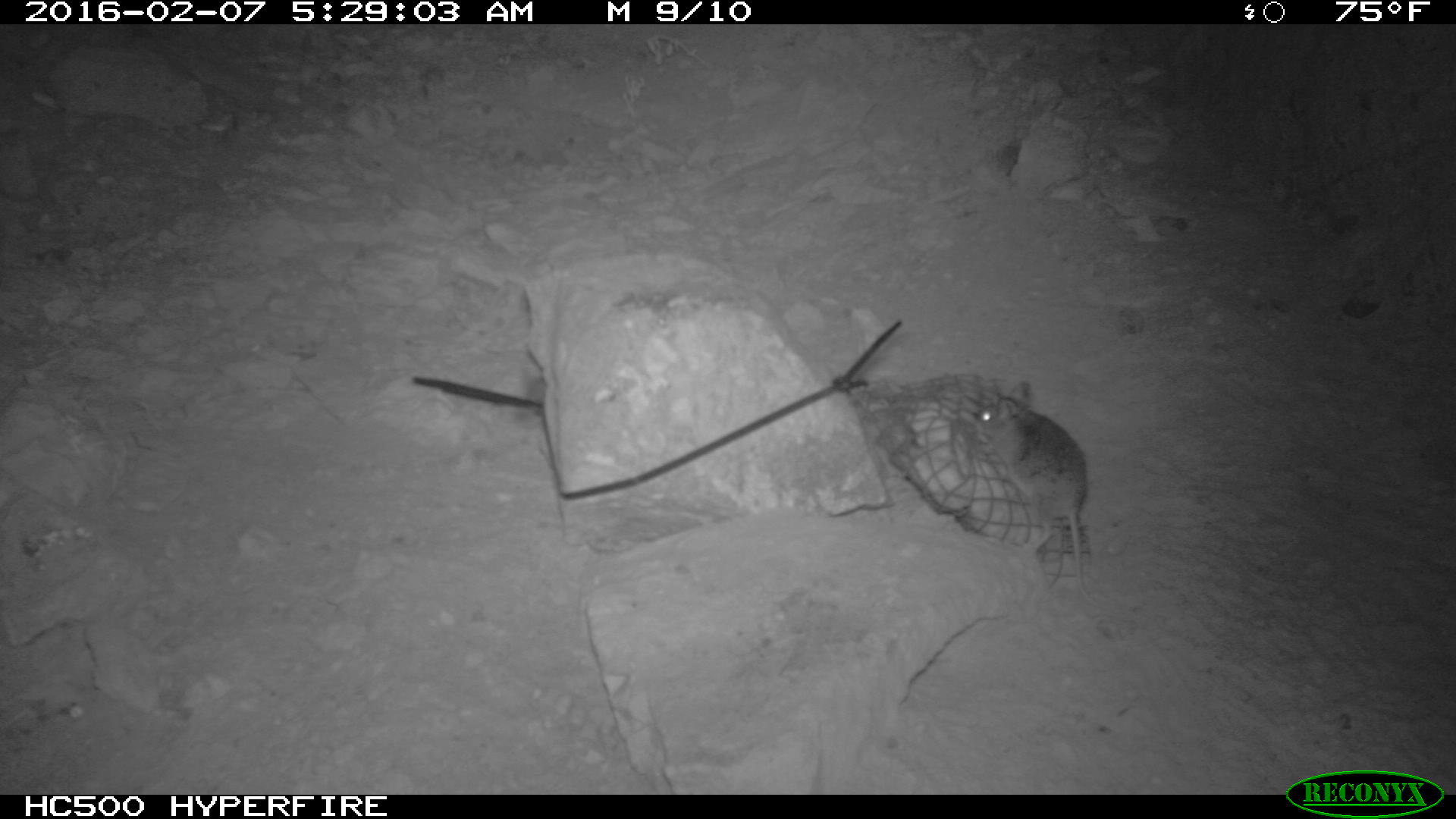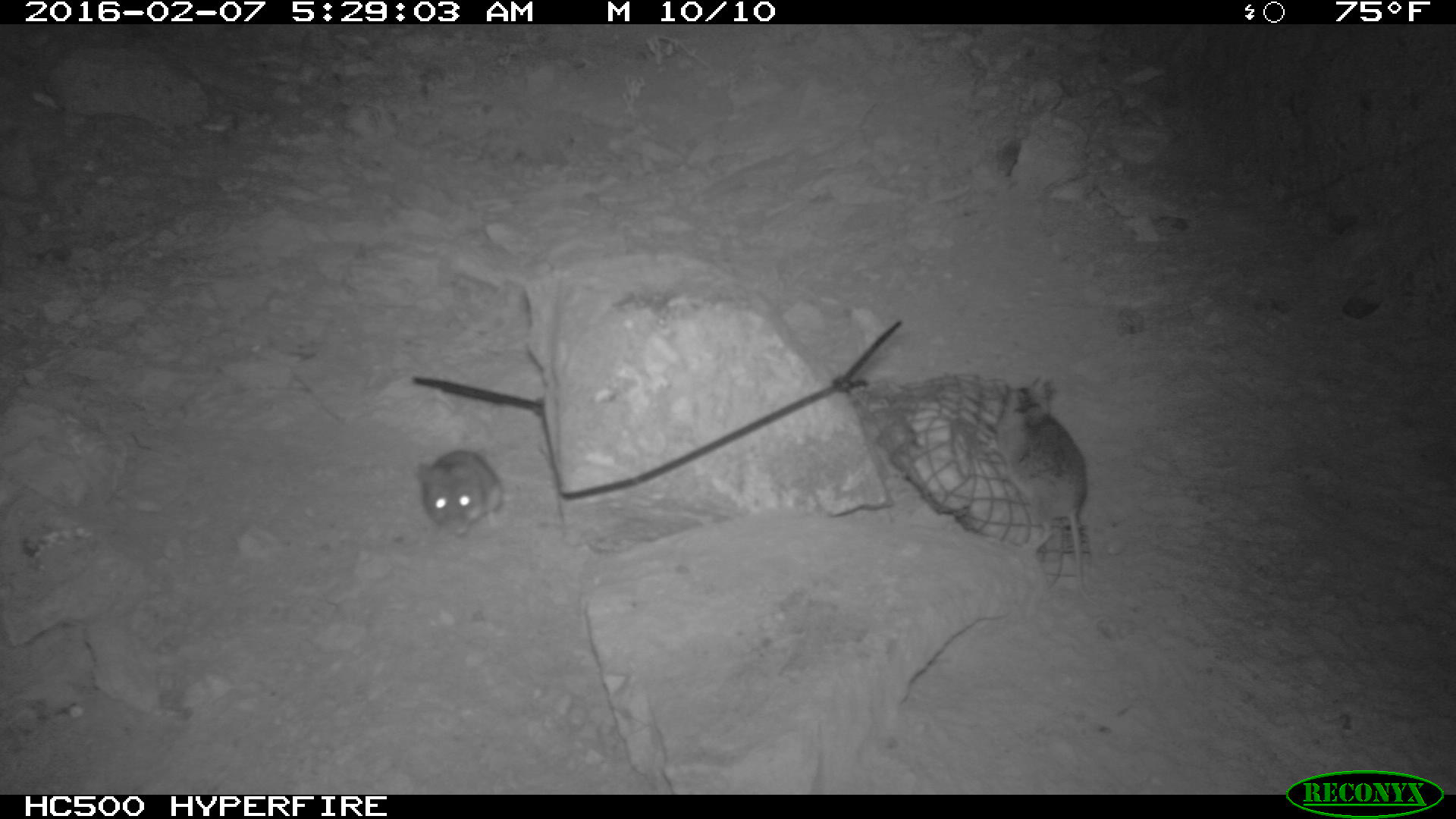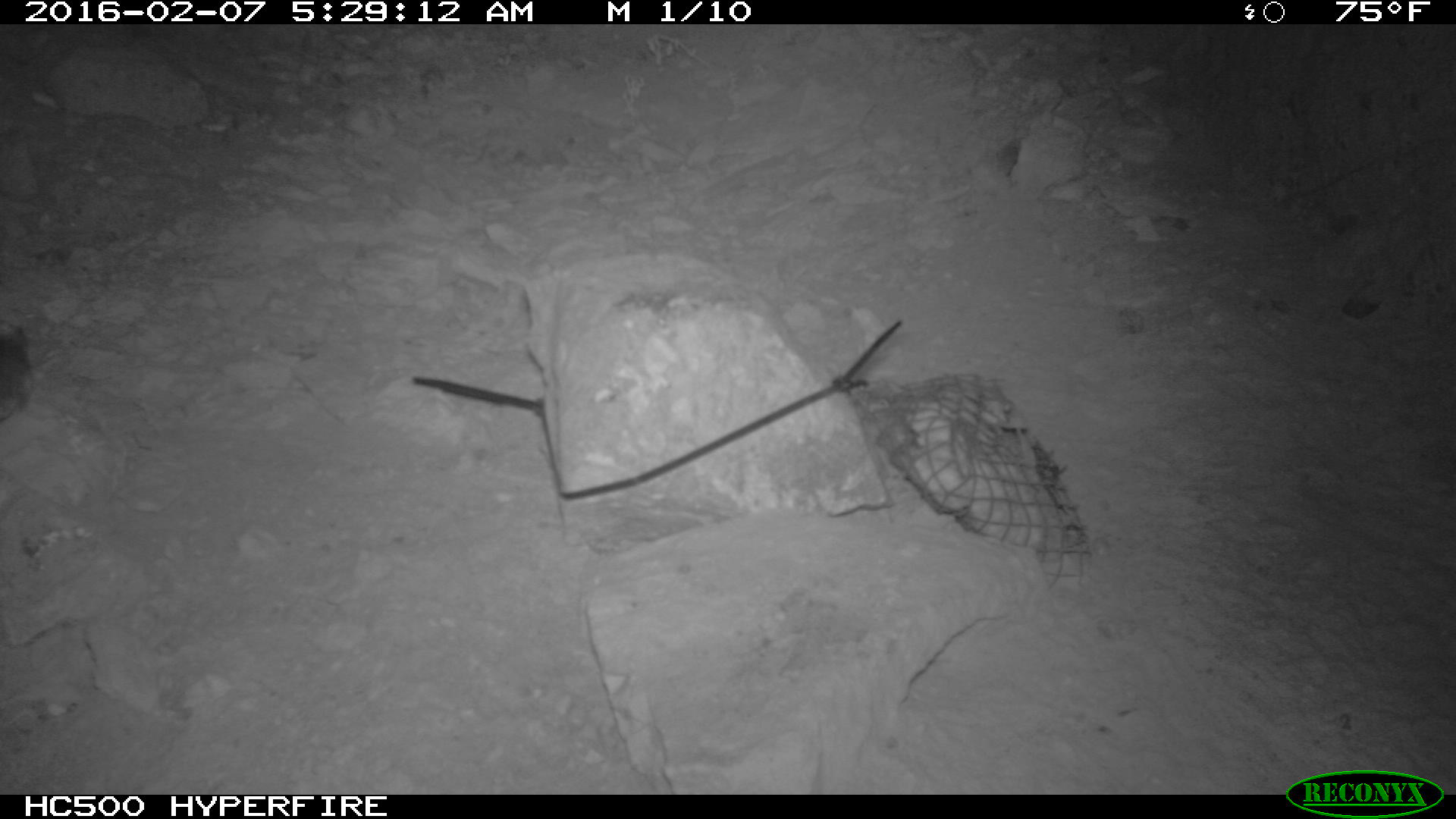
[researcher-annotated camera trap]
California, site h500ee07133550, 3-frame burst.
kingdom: Animalia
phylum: Chordata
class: Mammalia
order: Rodentia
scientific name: Rodentia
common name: rodent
Rodent (Rodentia).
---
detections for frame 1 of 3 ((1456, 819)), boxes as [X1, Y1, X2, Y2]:
rodent: [974, 381, 1096, 603]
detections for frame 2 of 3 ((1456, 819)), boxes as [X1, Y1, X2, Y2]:
rodent: [993, 378, 1092, 591]; [414, 447, 507, 539]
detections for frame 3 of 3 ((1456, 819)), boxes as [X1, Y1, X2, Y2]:
rodent: [0, 321, 31, 420]